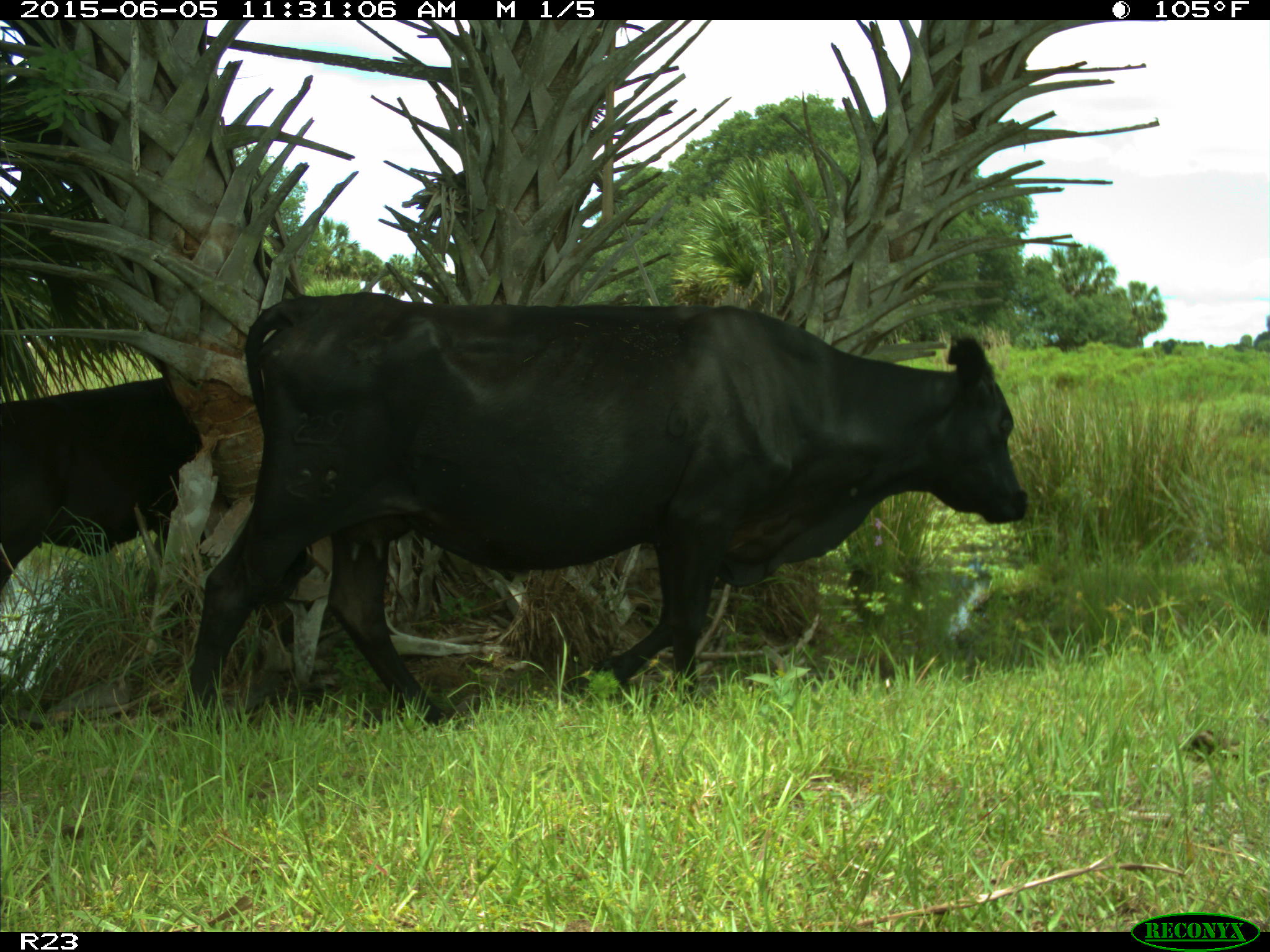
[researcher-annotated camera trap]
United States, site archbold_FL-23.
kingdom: Animalia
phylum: Chordata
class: Mammalia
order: Artiodactyla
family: Bovidae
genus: Bos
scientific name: Bos taurus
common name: domestic cow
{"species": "Bos taurus (domestic cow)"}